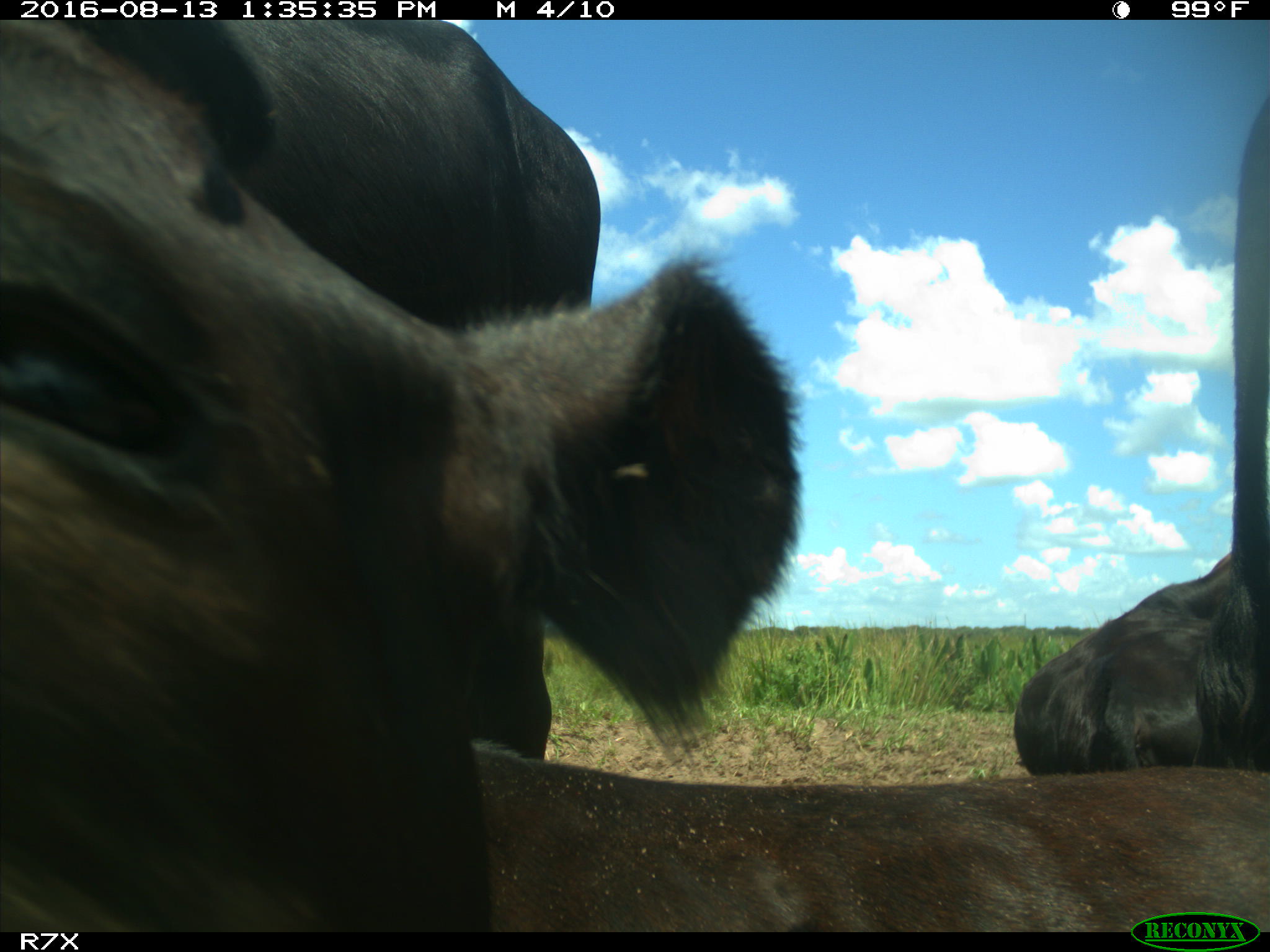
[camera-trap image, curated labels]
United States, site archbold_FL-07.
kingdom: Animalia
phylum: Chordata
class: Mammalia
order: Artiodactyla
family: Bovidae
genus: Bos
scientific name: Bos taurus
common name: domestic cow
Bos taurus (domestic cow).